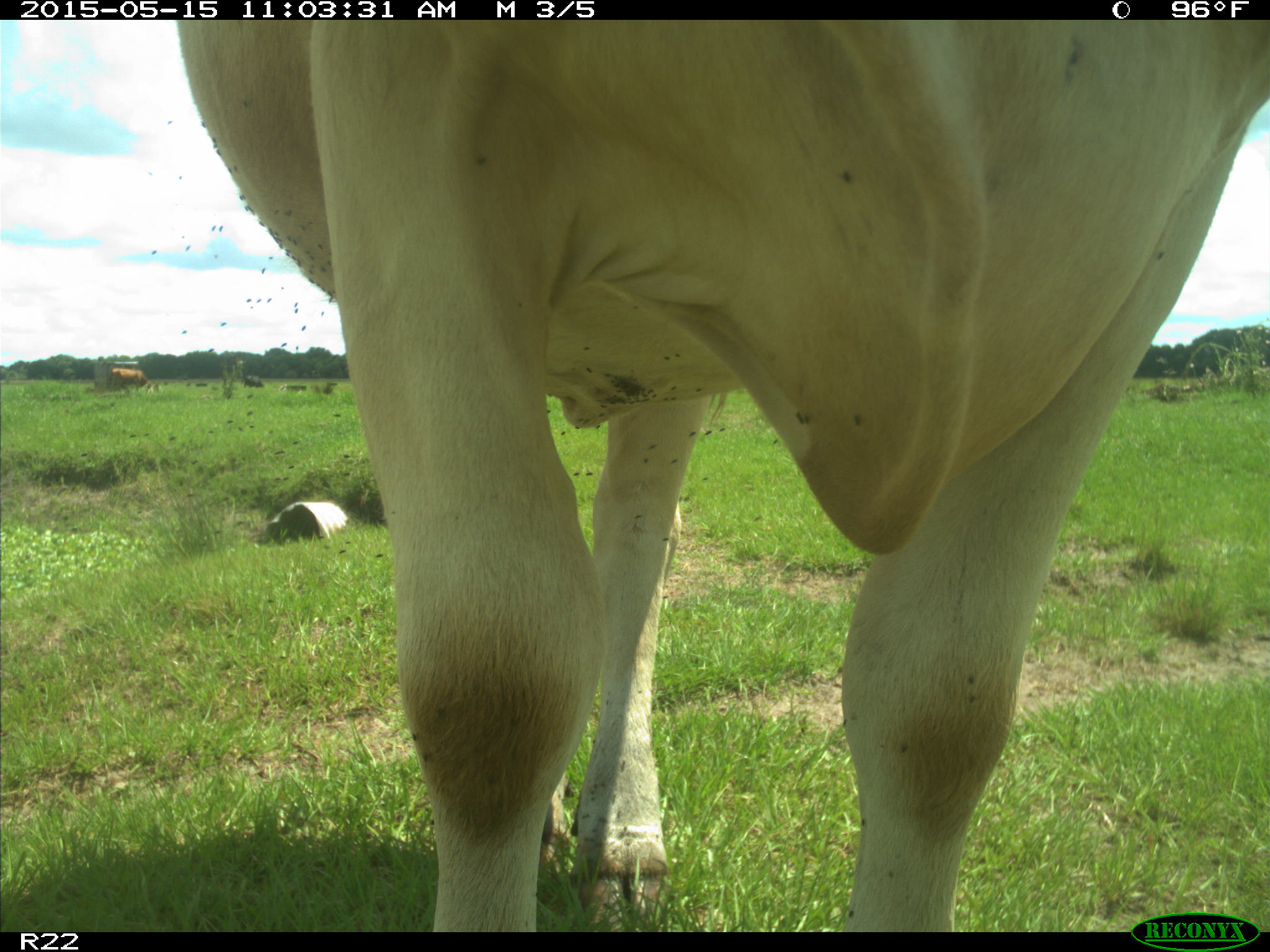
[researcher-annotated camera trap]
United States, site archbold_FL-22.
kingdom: Animalia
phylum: Chordata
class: Mammalia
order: Artiodactyla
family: Bovidae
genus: Bos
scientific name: Bos taurus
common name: domestic cow